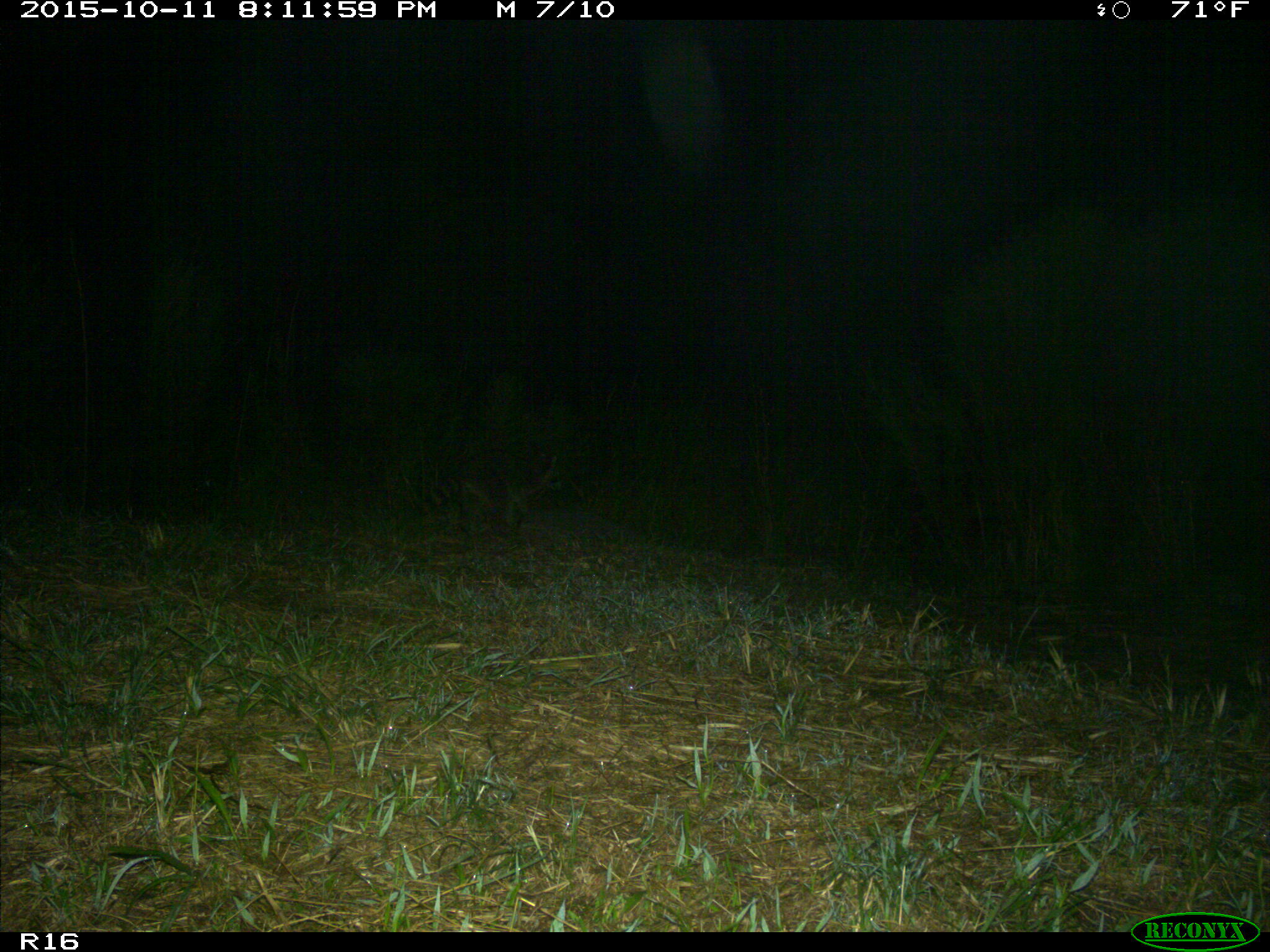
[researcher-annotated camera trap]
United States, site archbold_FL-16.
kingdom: Animalia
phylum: Chordata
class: Mammalia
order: Carnivora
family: Procyonidae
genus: Procyon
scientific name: Procyon lotor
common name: common raccoon